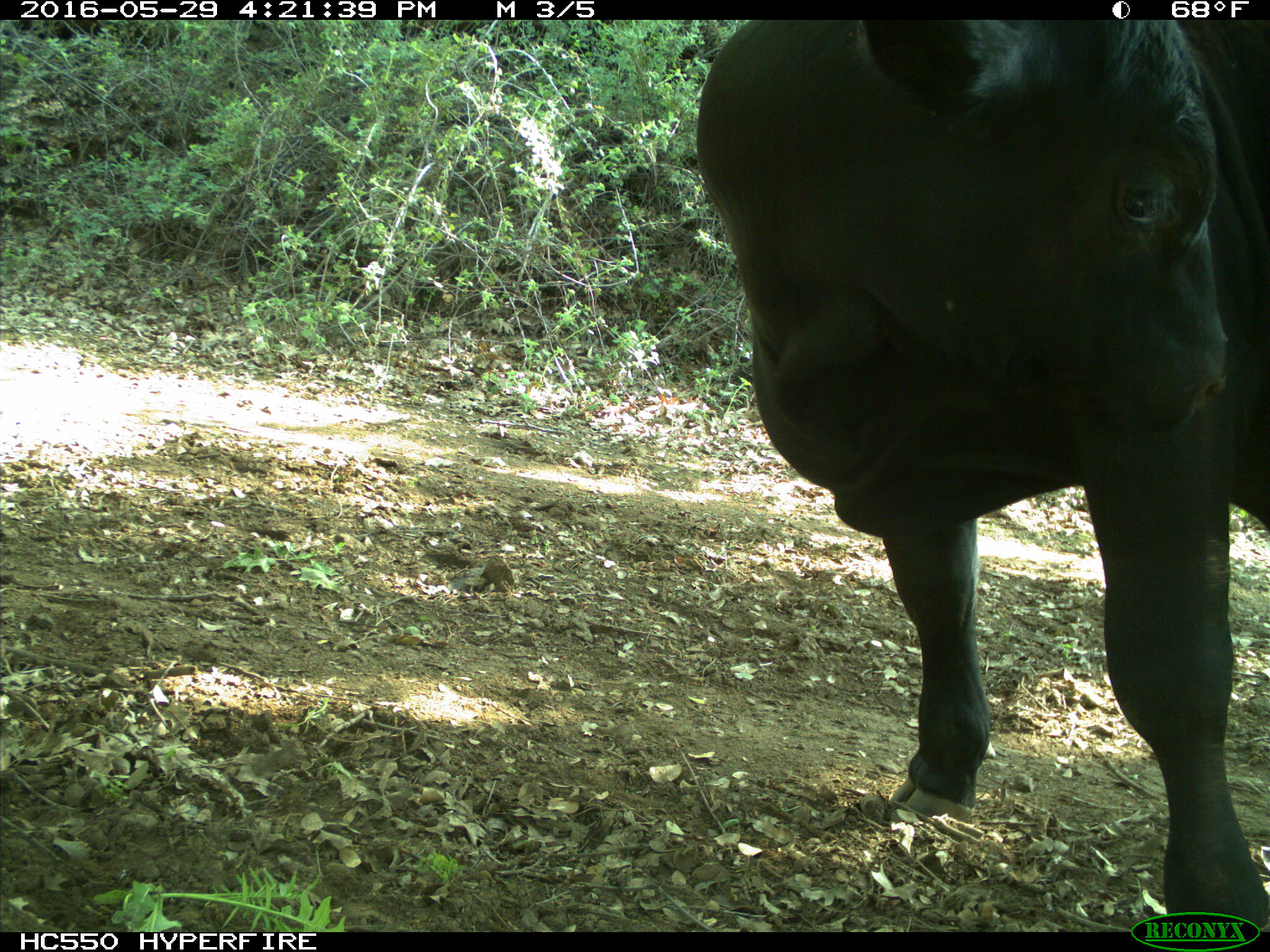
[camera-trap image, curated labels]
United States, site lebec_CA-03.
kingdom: Animalia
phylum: Chordata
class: Mammalia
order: Artiodactyla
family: Bovidae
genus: Bos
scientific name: Bos taurus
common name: domestic cow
Bos taurus (domestic cow).